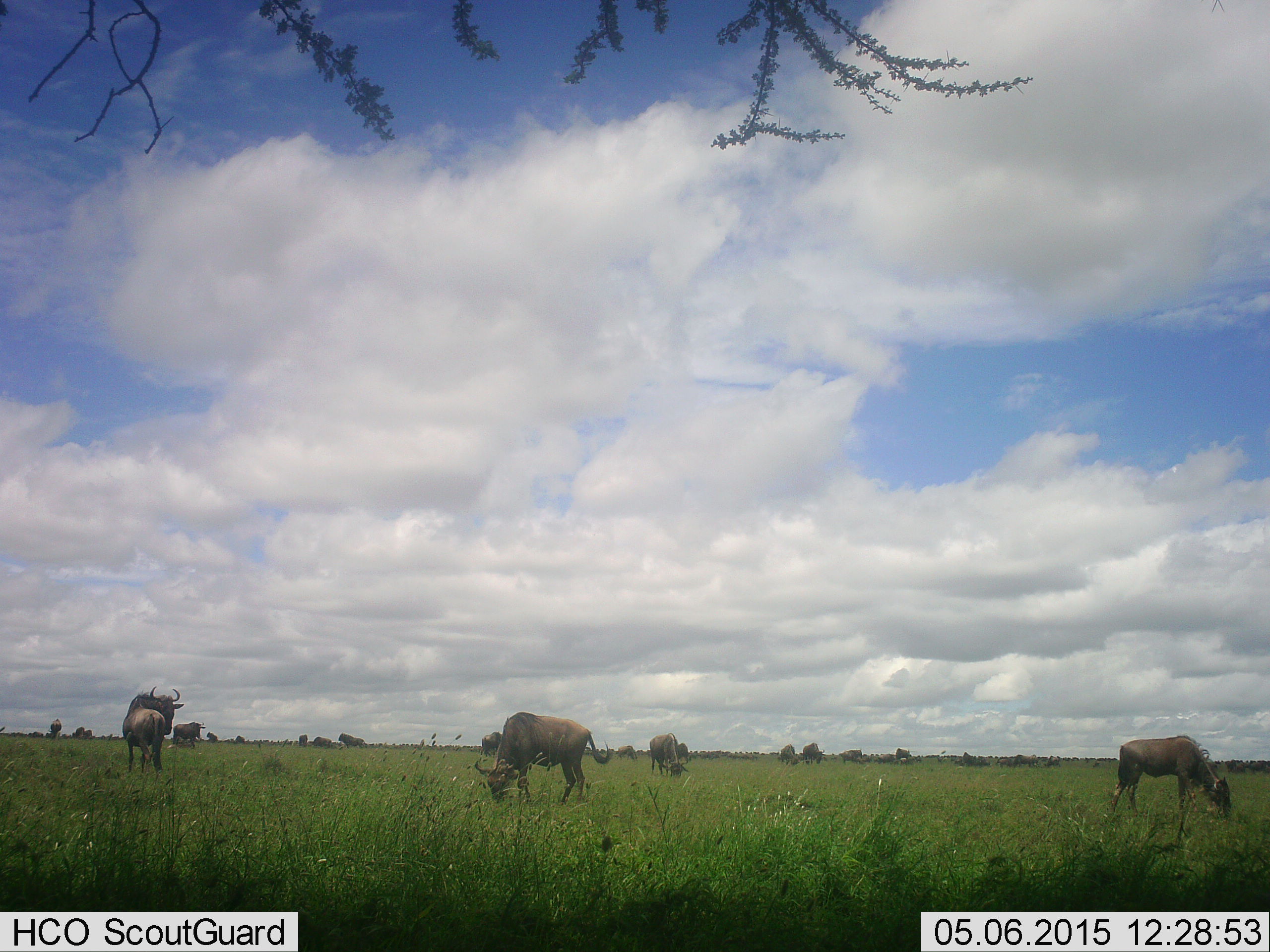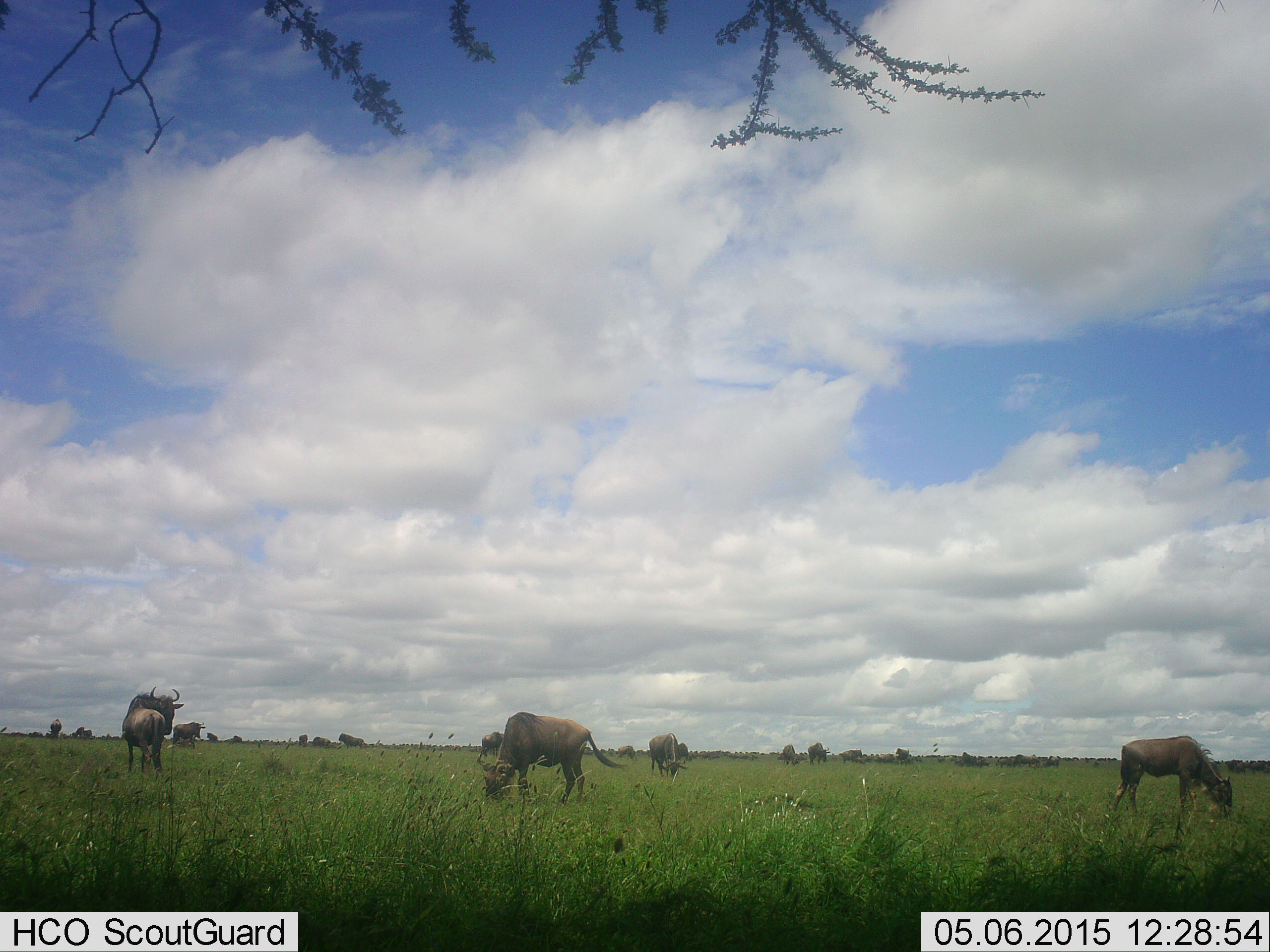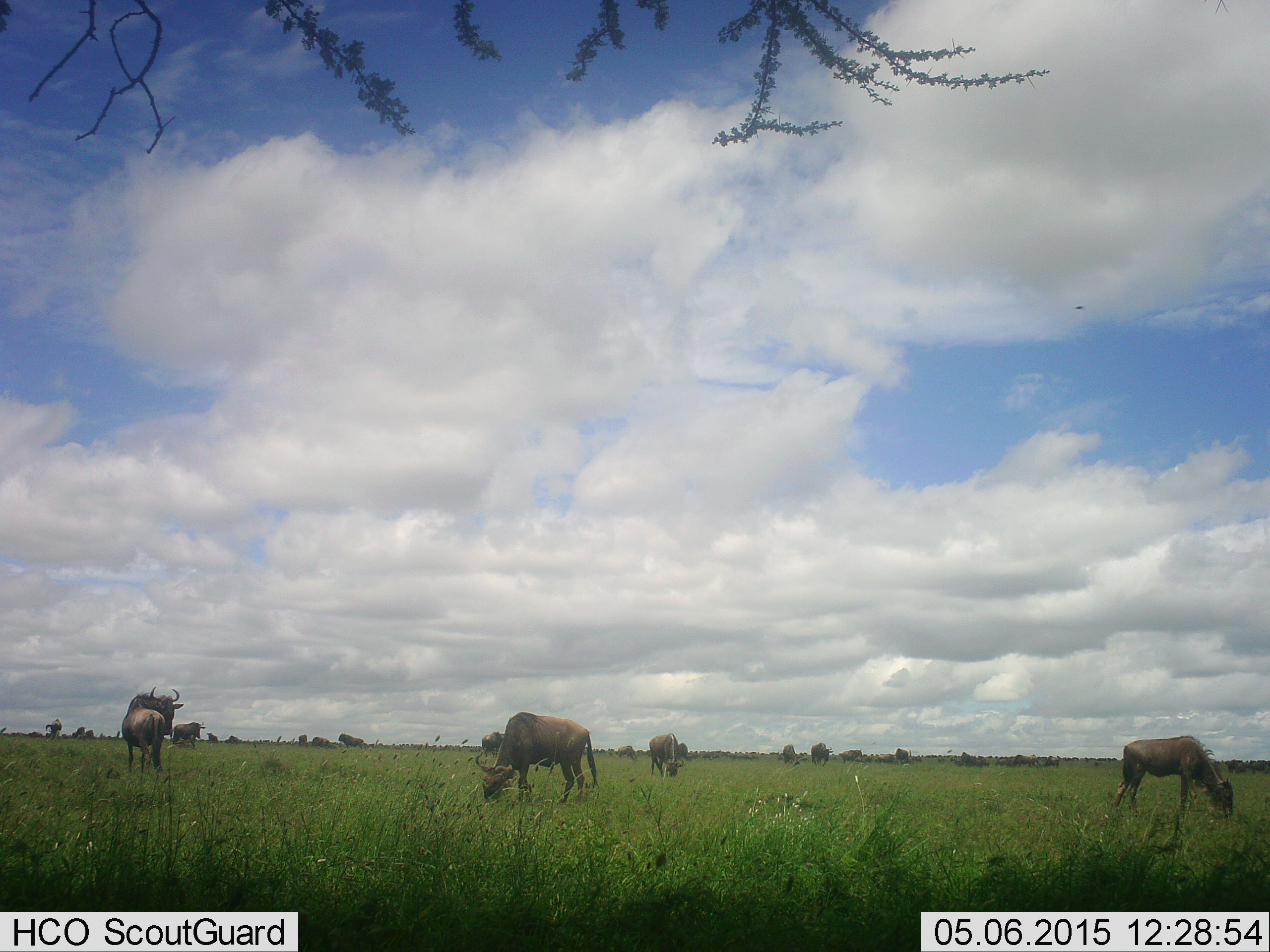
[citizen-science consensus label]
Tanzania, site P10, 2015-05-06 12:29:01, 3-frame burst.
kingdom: Animalia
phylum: Chordata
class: Mammalia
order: Artiodactyla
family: Bovidae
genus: Connochaetes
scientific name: Connochaetes taurinus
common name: blue wildebeest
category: wildebeest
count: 11-50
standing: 50%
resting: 10%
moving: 30%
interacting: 0%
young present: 0%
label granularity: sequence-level